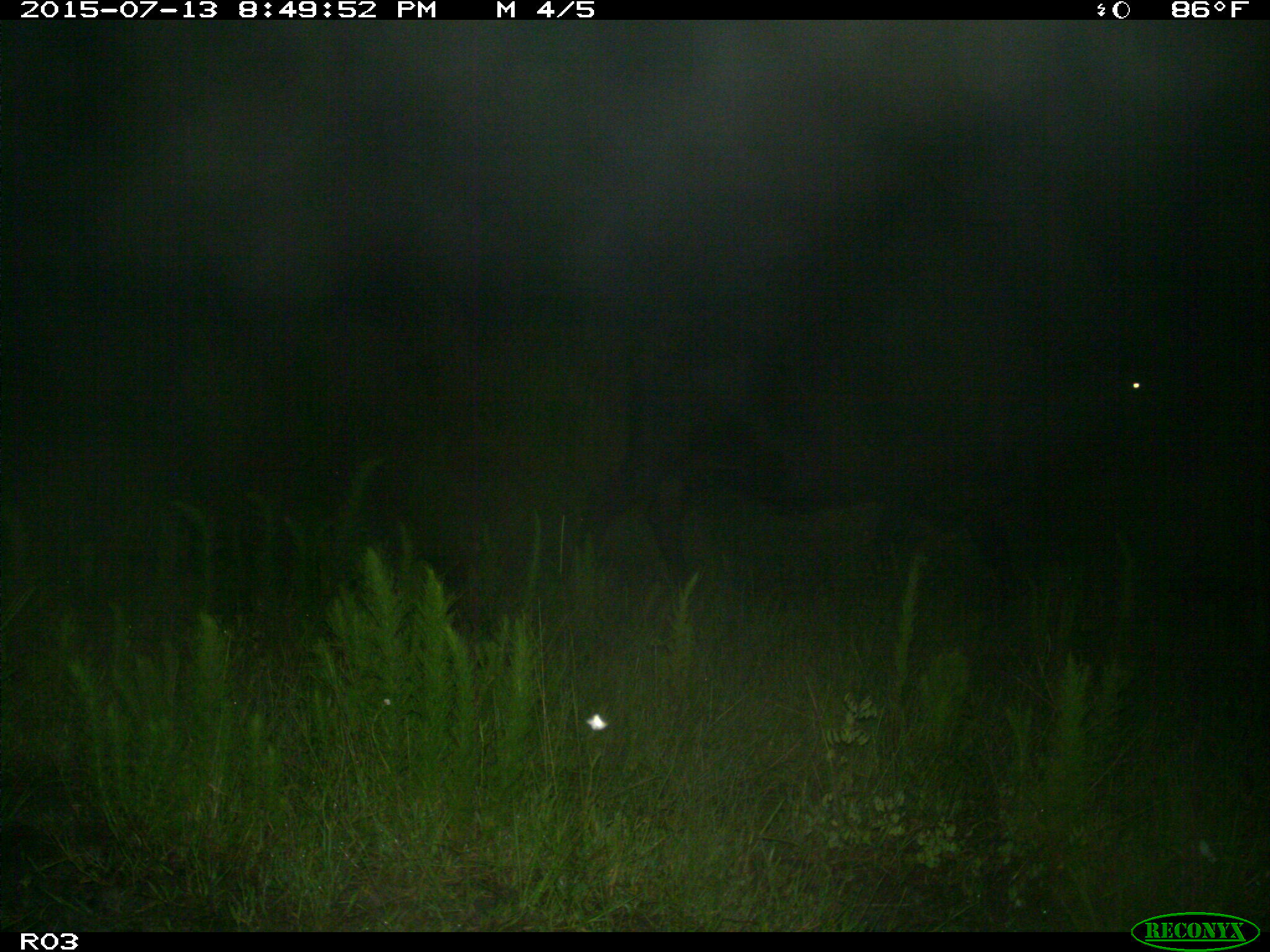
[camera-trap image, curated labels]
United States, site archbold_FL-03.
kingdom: Animalia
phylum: Chordata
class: Mammalia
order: Artiodactyla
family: Bovidae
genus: Bos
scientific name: Bos taurus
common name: domestic cow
Bos taurus (domestic cow).